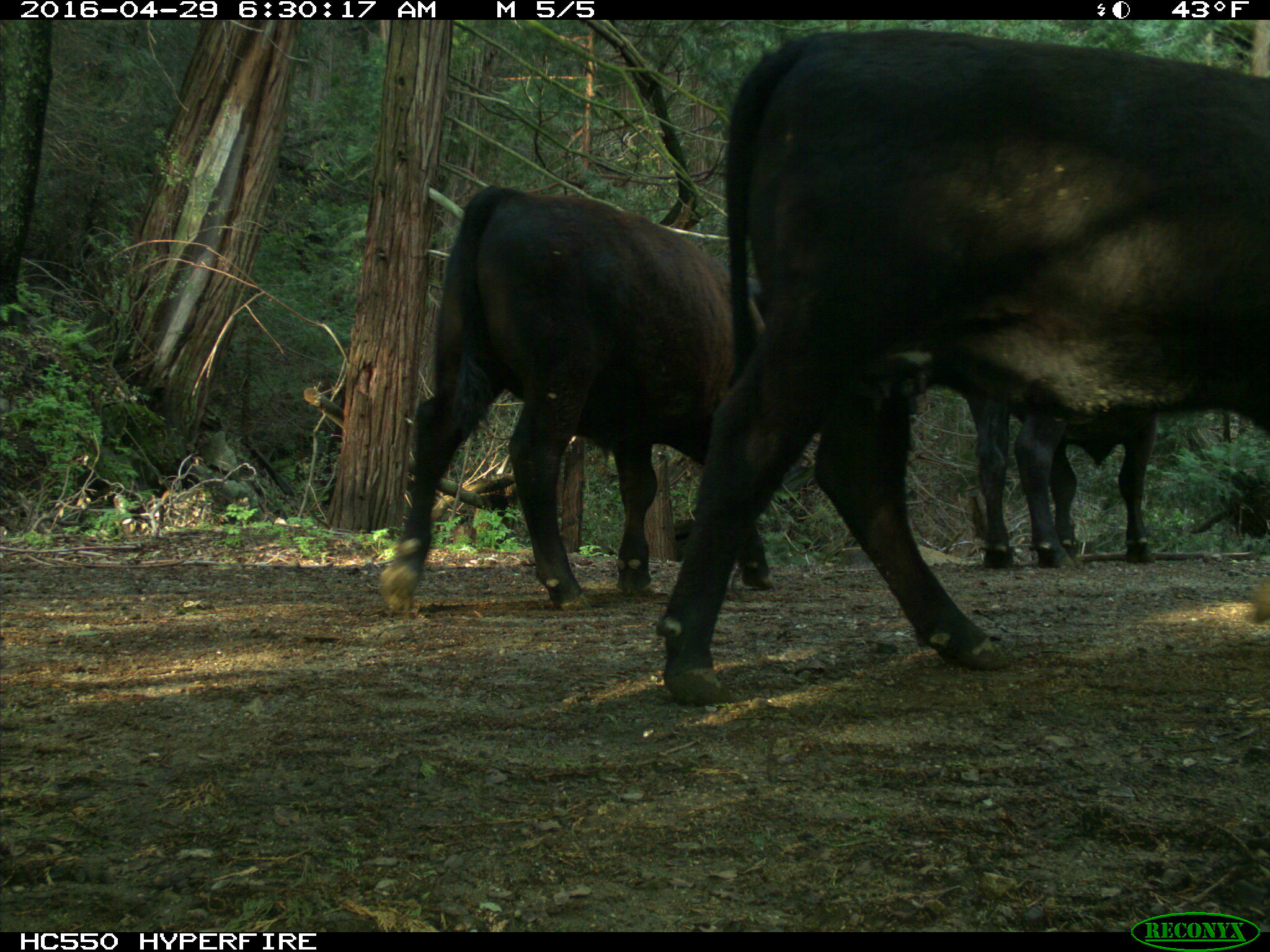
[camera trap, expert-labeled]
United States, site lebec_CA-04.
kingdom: Animalia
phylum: Chordata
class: Mammalia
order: Artiodactyla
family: Bovidae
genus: Bos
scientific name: Bos taurus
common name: domestic cow